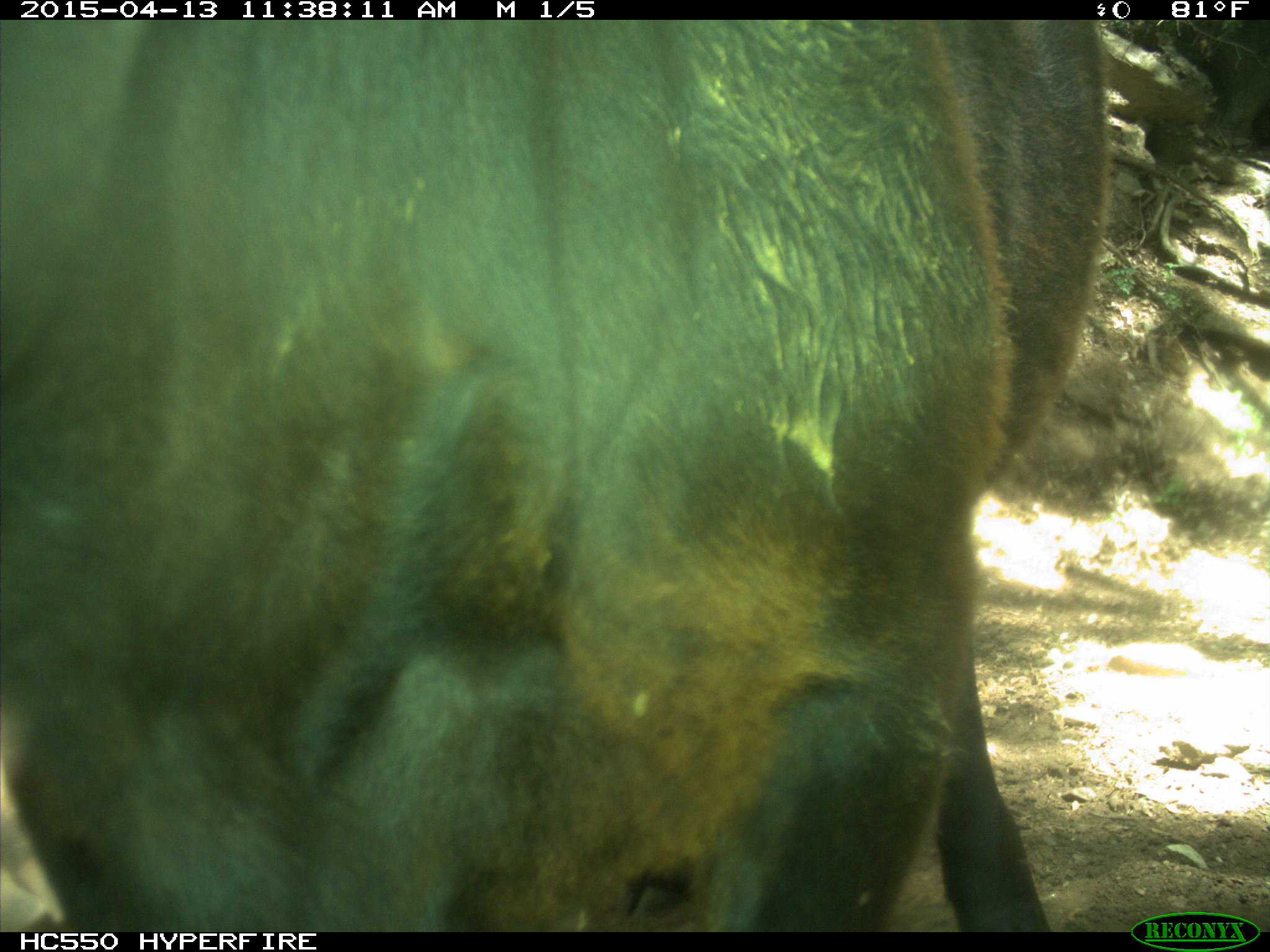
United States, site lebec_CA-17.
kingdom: Animalia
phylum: Chordata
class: Mammalia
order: Artiodactyla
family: Bovidae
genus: Bos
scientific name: Bos taurus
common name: domestic cow